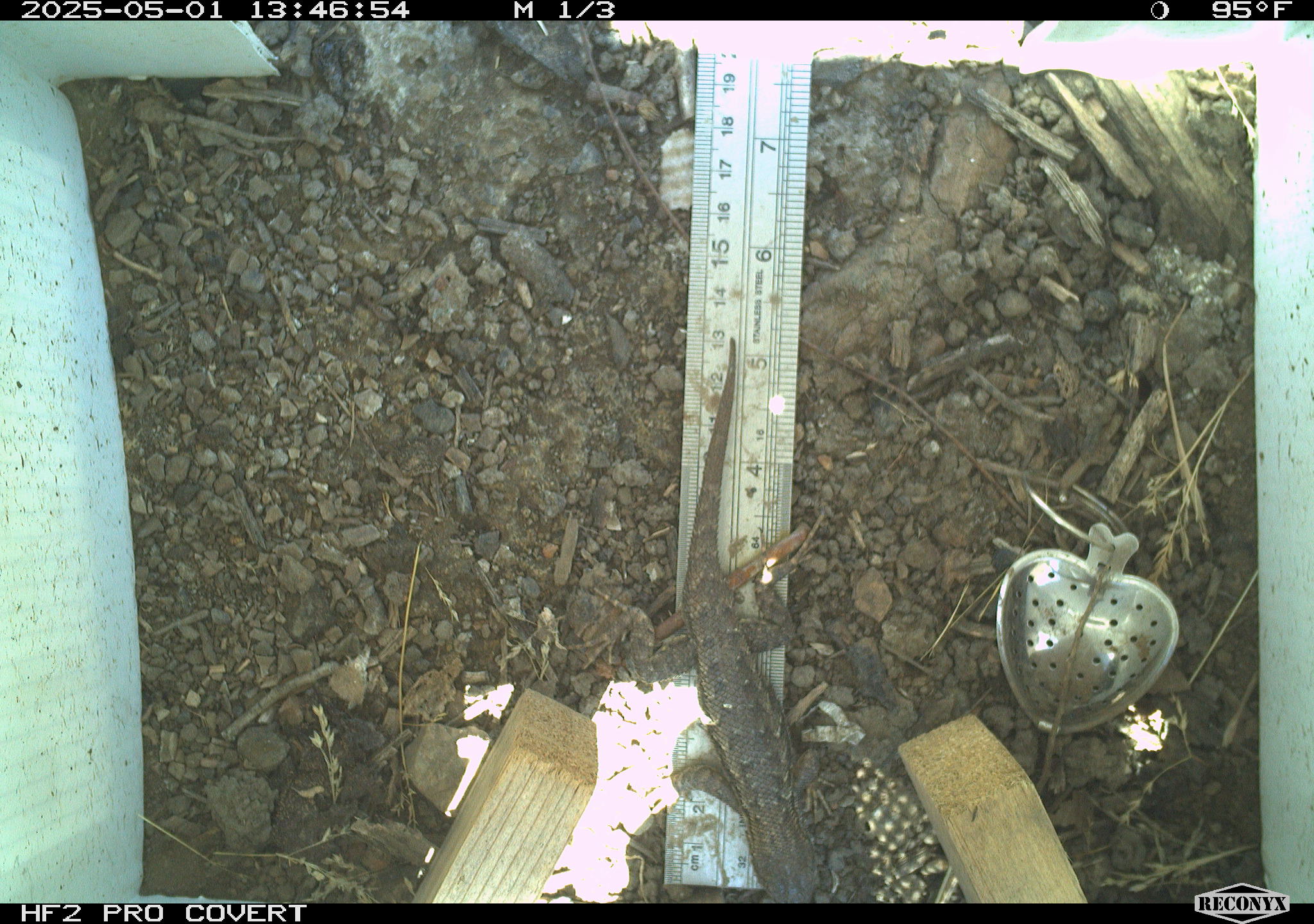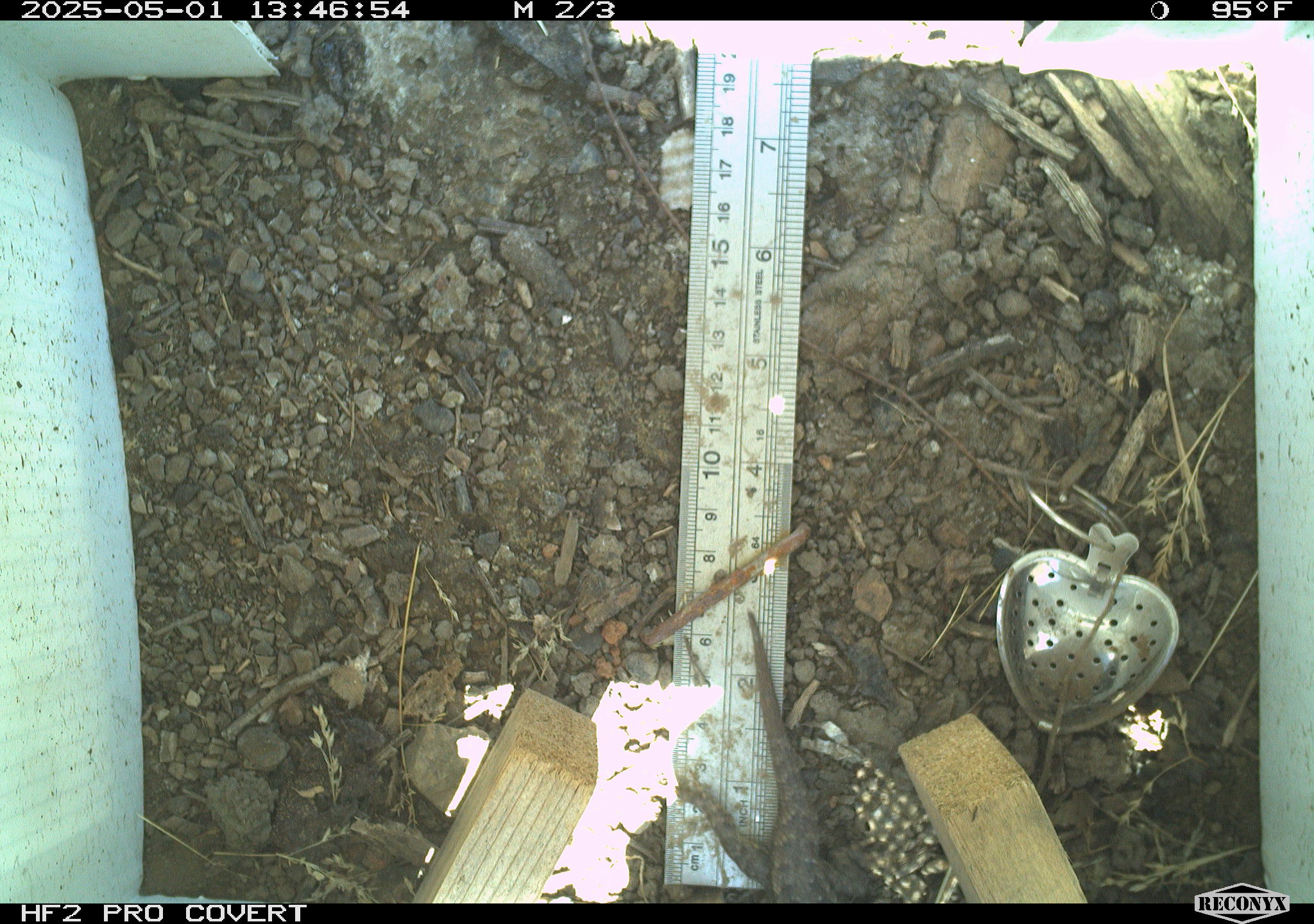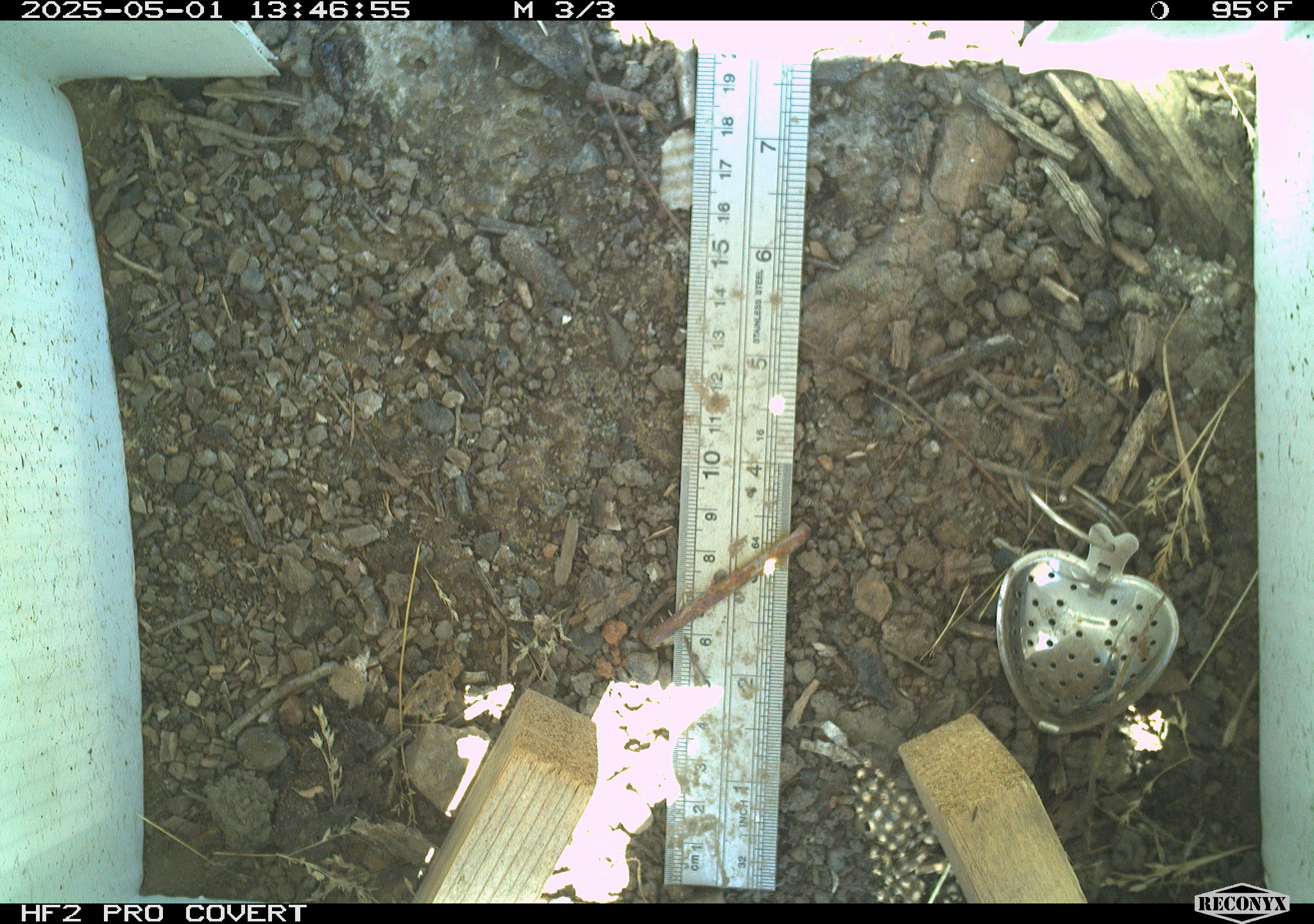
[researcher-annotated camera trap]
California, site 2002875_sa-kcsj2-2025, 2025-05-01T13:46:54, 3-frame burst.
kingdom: Animalia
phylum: Chordata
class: Reptilia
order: Squamata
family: Phrynosomatidae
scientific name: Phrynosomatidae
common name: north american spiny lizards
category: sceloporus/uta species